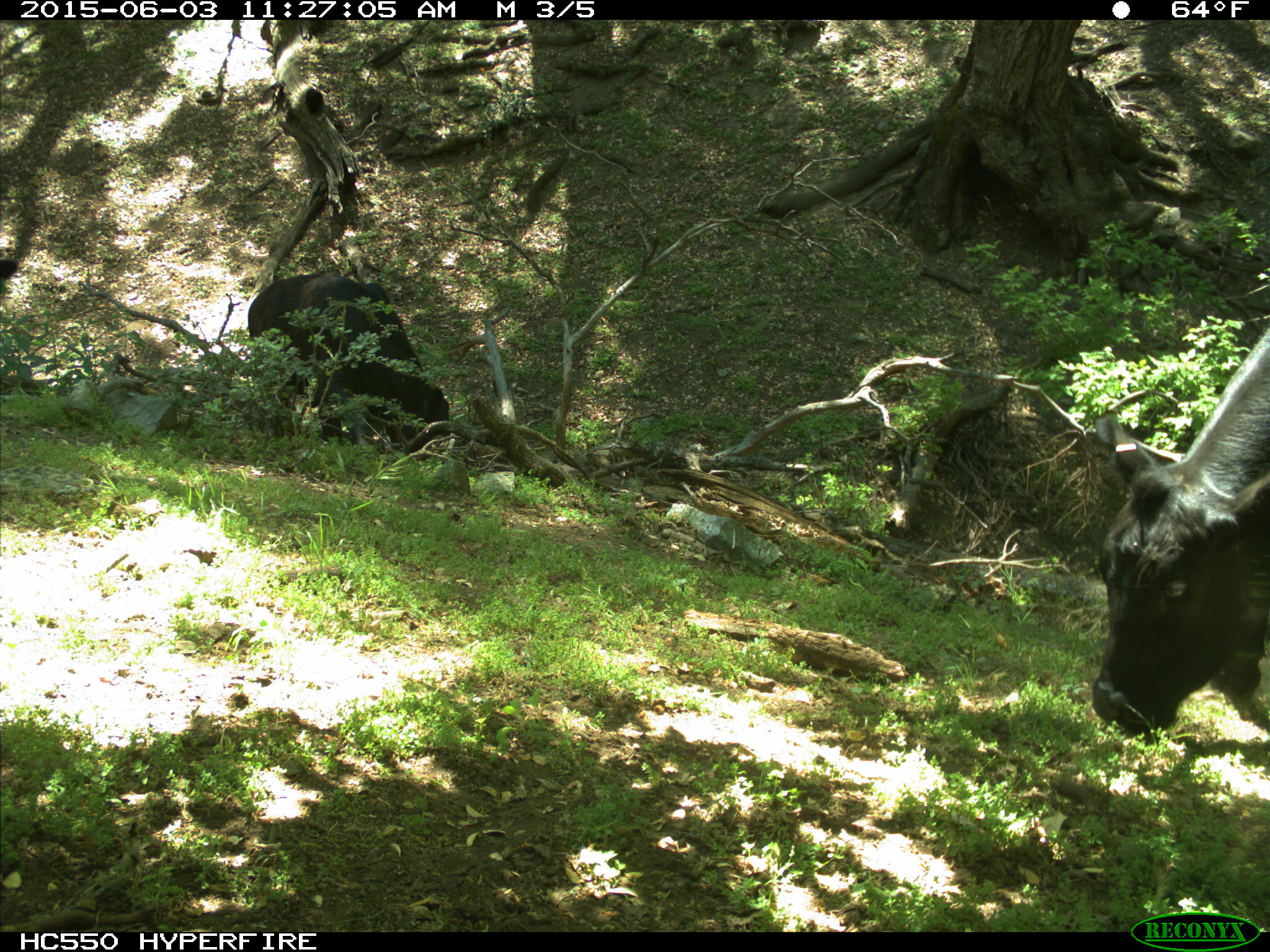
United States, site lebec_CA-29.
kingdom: Animalia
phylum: Chordata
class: Mammalia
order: Artiodactyla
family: Bovidae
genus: Bos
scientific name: Bos taurus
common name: domestic cow